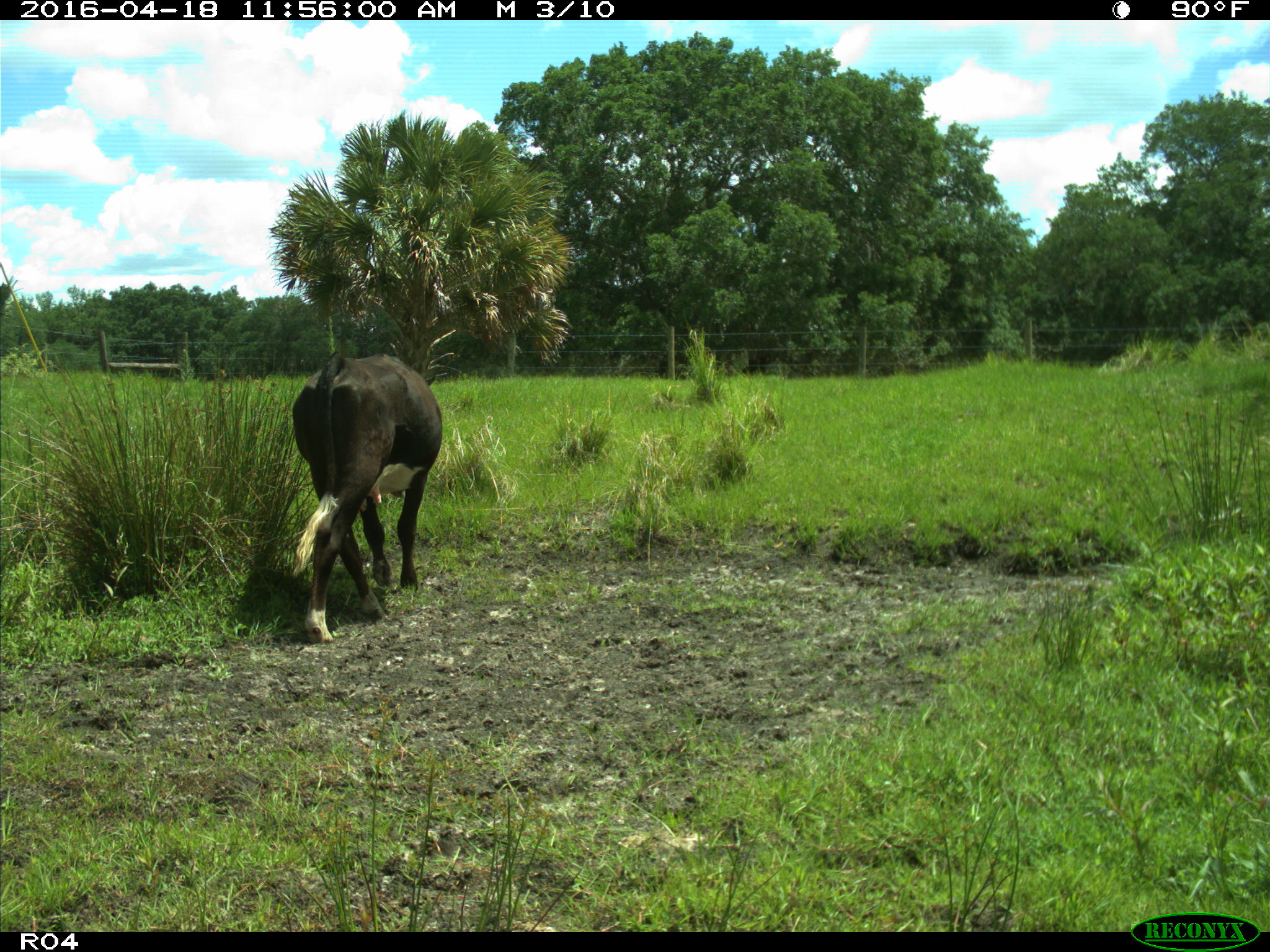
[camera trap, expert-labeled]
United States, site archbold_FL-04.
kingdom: Animalia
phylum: Chordata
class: Mammalia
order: Artiodactyla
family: Bovidae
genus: Bos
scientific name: Bos taurus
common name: domestic cow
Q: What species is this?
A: Bos taurus (domestic cow).